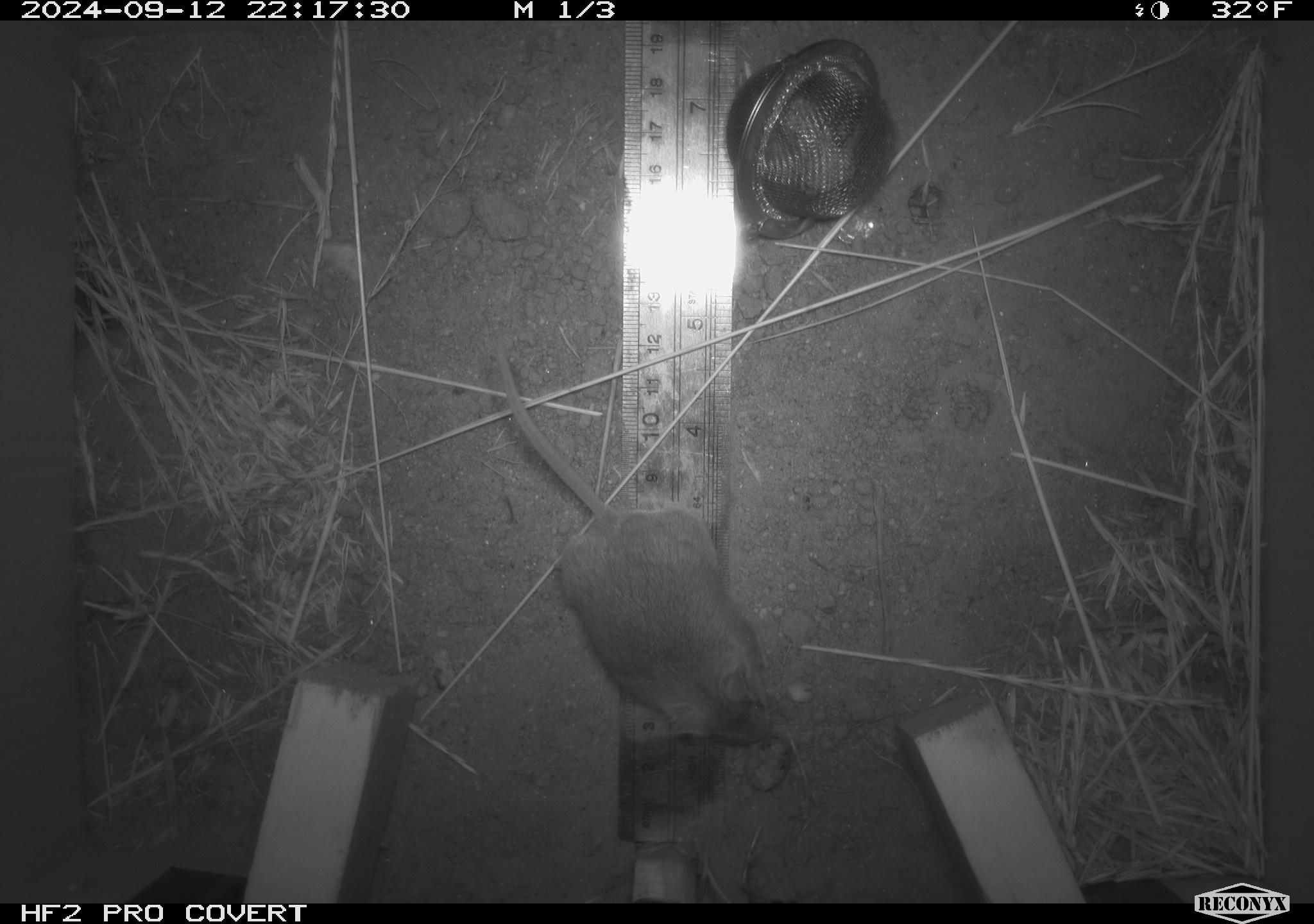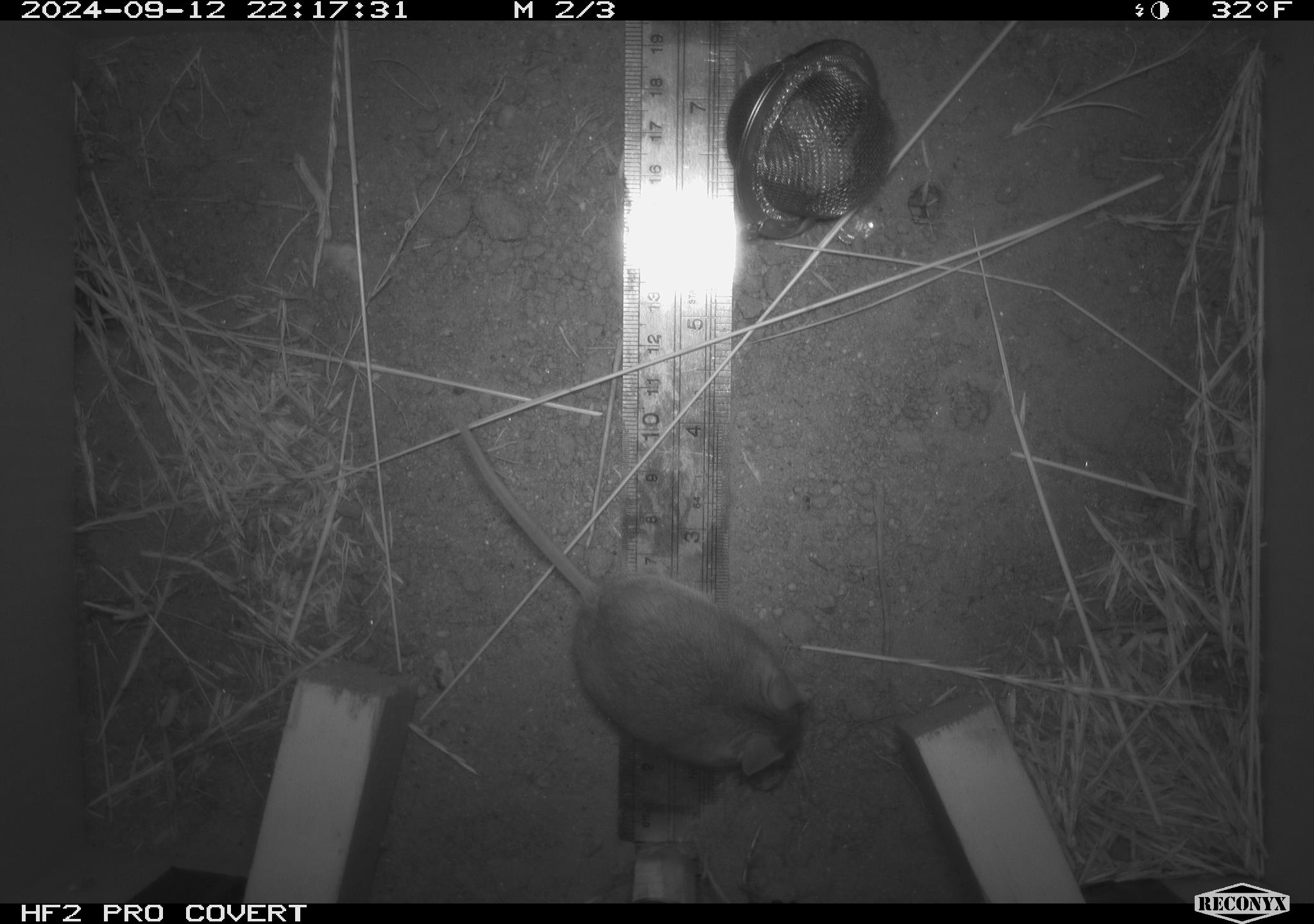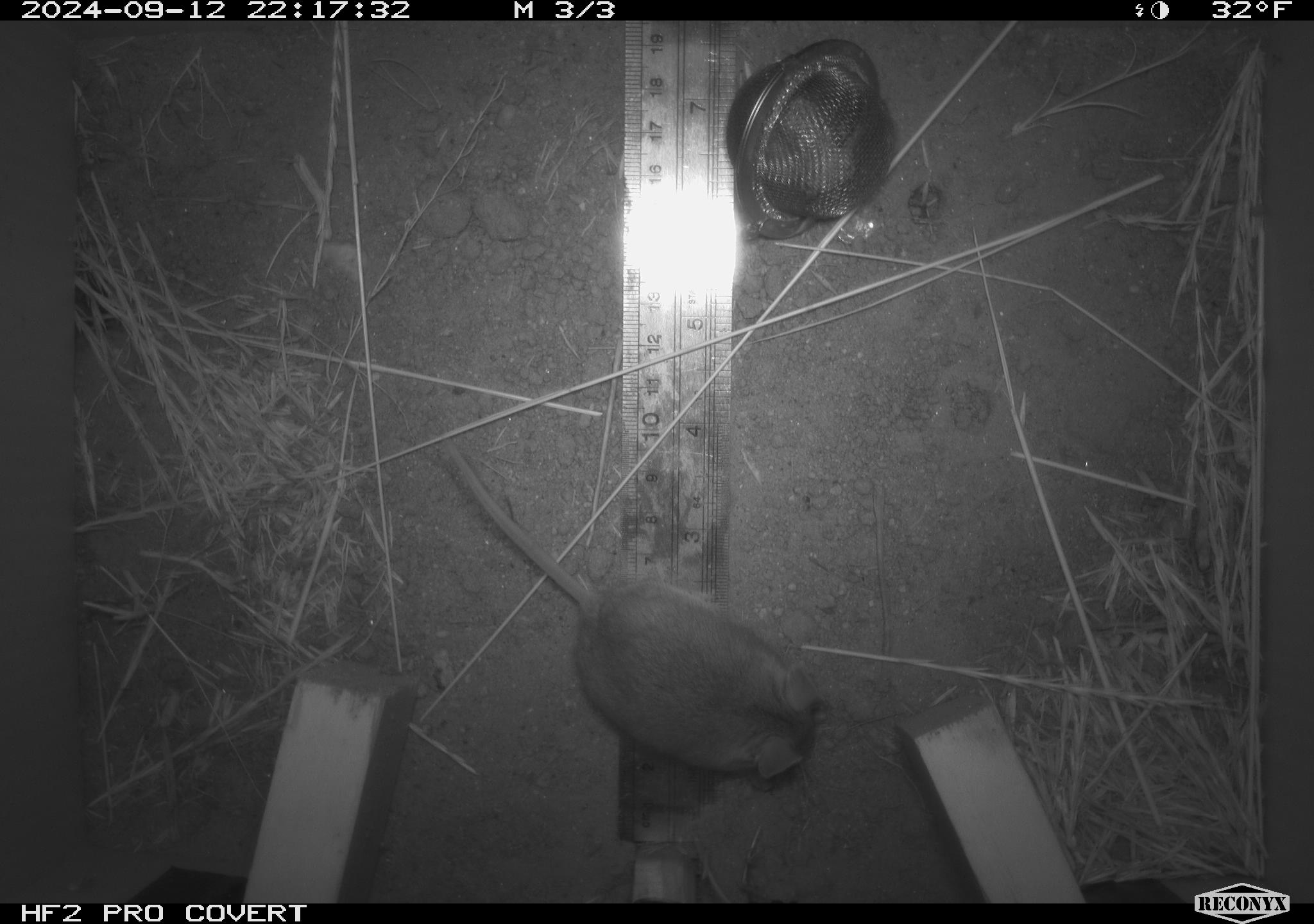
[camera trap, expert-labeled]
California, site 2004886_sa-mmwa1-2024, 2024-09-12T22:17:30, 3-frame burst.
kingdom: Animalia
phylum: Chordata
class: Mammalia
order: Rodentia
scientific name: Rodentia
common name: mouse species